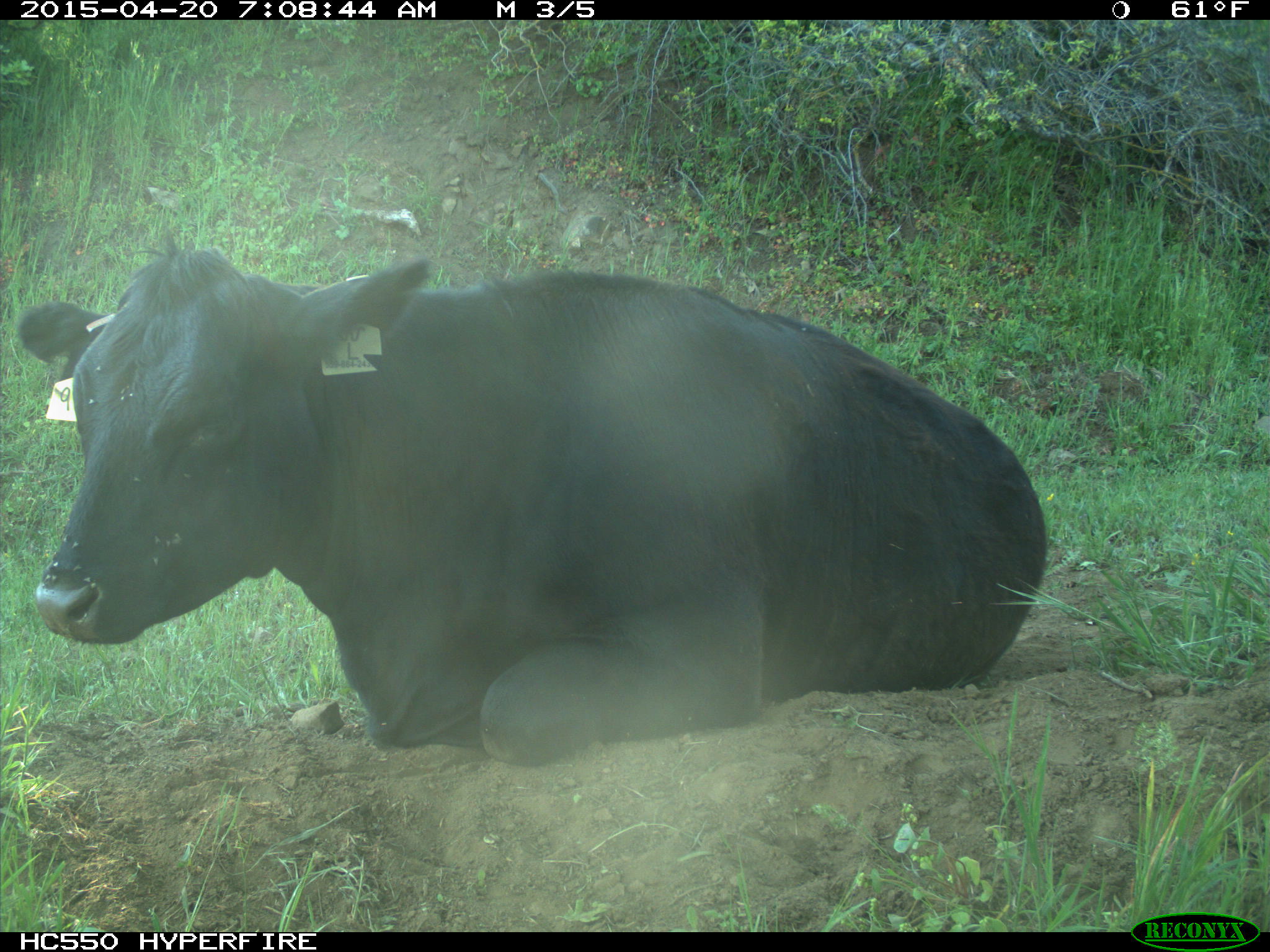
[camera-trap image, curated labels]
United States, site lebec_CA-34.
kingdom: Animalia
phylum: Chordata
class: Mammalia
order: Artiodactyla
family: Bovidae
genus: Bos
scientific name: Bos taurus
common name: domestic cow